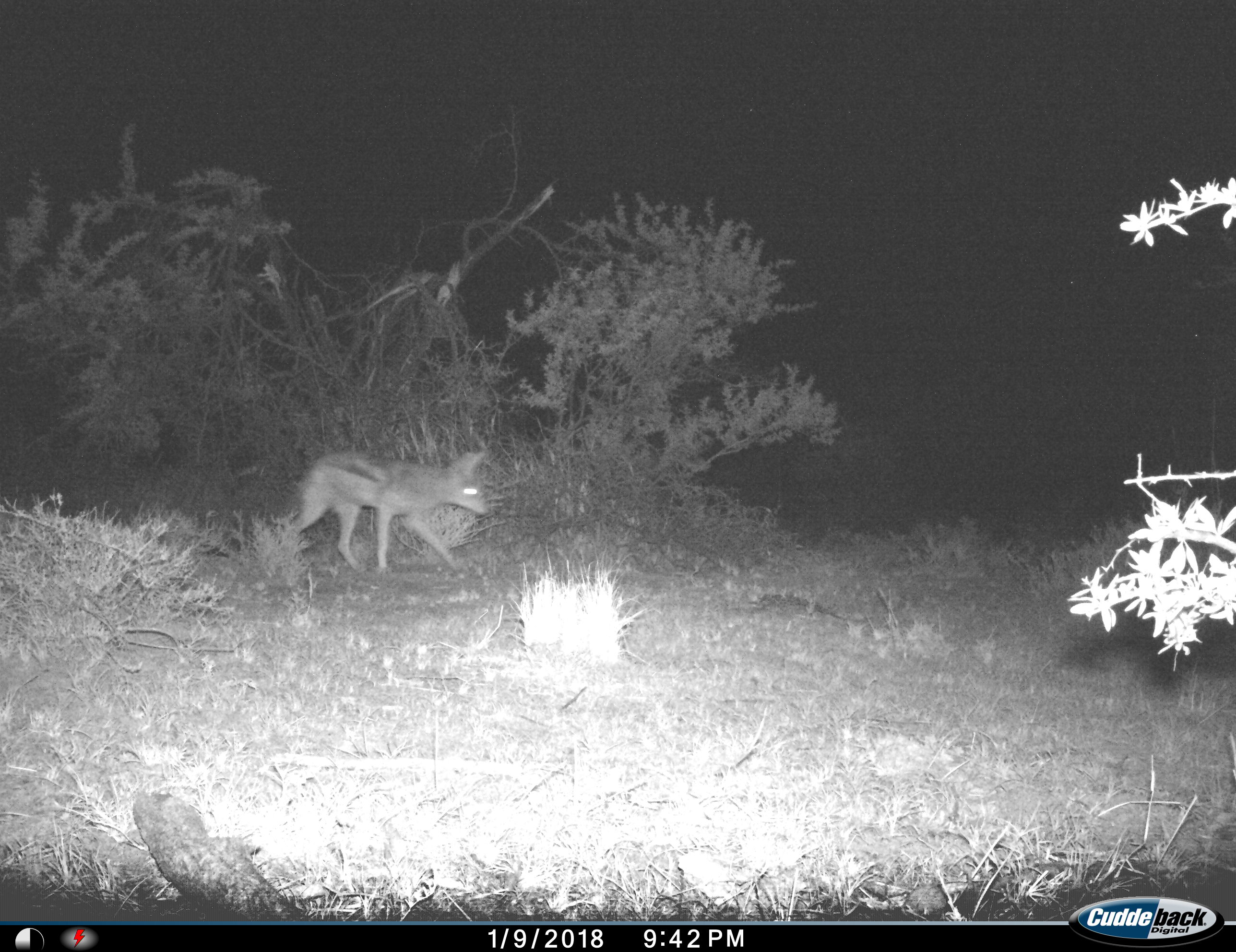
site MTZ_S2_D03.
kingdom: Animalia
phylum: Chordata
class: Mammalia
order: Carnivora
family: Canidae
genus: Lupulella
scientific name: Lupulella mesomelas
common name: black-backed jackal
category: jackalblackbacked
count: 1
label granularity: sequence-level